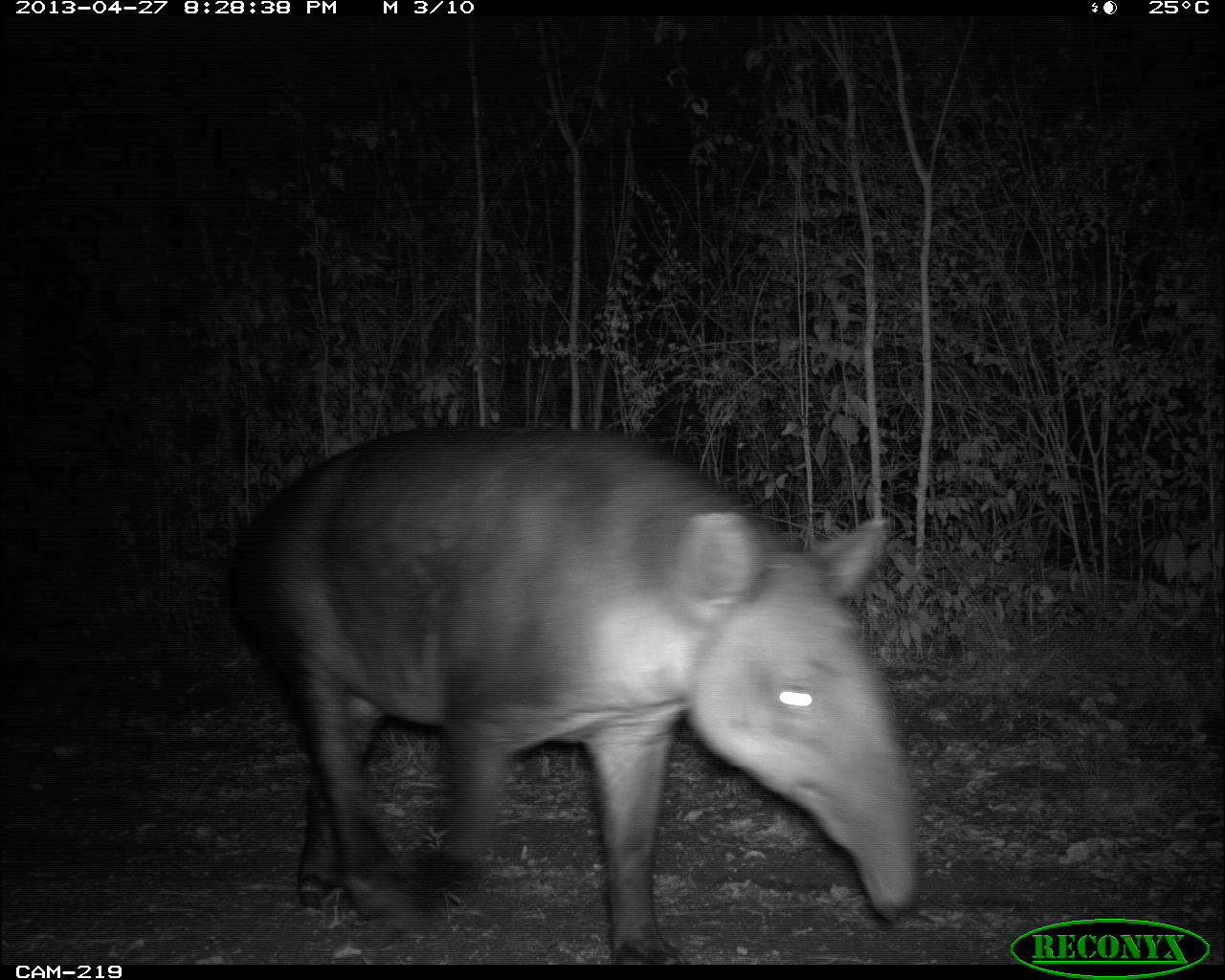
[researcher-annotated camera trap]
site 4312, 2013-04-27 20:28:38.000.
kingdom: Animalia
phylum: Chordata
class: Mammalia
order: Perissodactyla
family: Tapiridae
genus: Tapirus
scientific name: Tapirus bairdii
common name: baird's tapir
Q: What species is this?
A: Tapirus bairdii (baird's tapir).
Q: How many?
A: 1.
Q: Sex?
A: Male.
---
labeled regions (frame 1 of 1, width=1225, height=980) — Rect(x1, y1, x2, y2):
tapirus bairdii: Rect(226, 422, 923, 963)